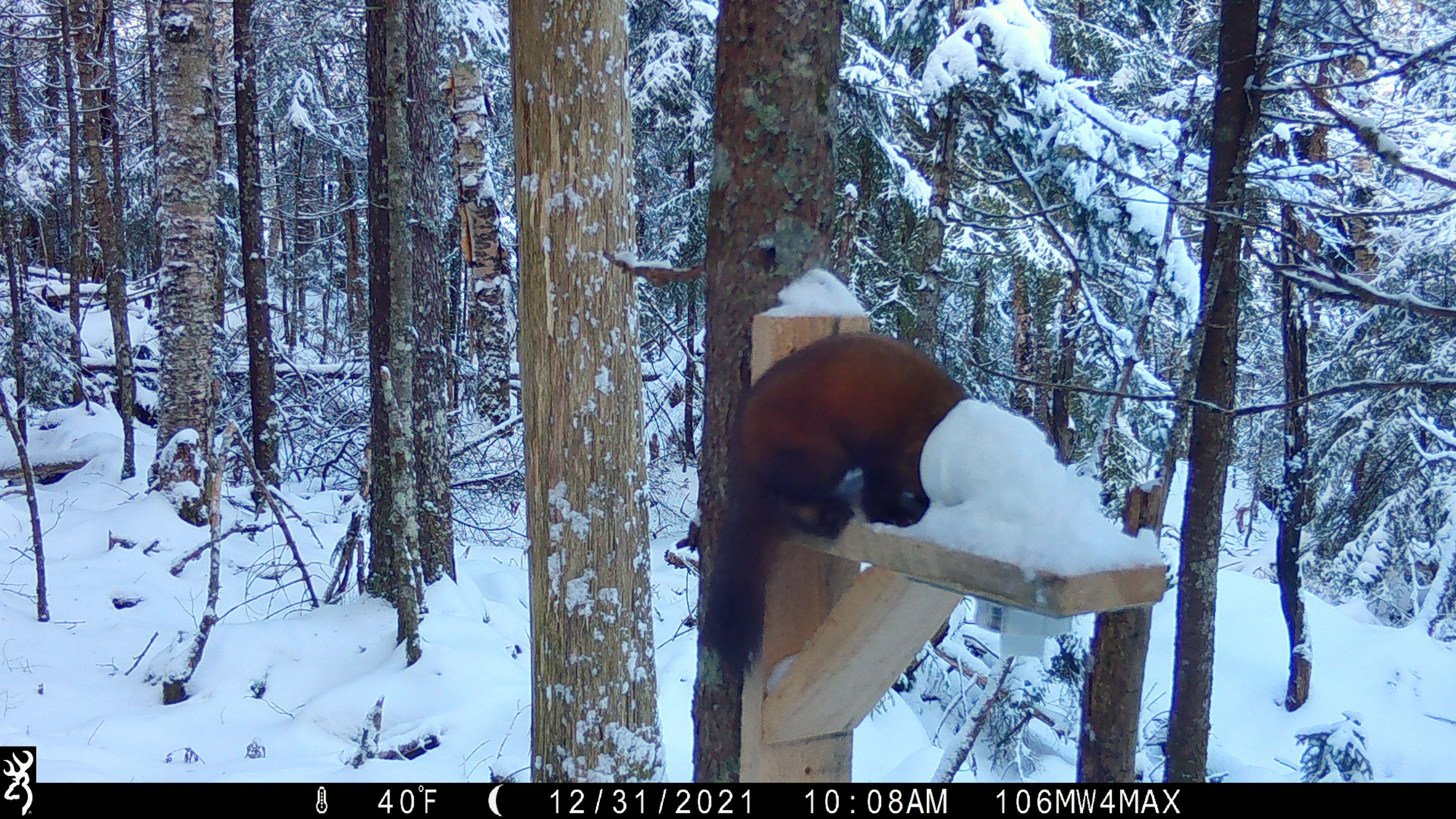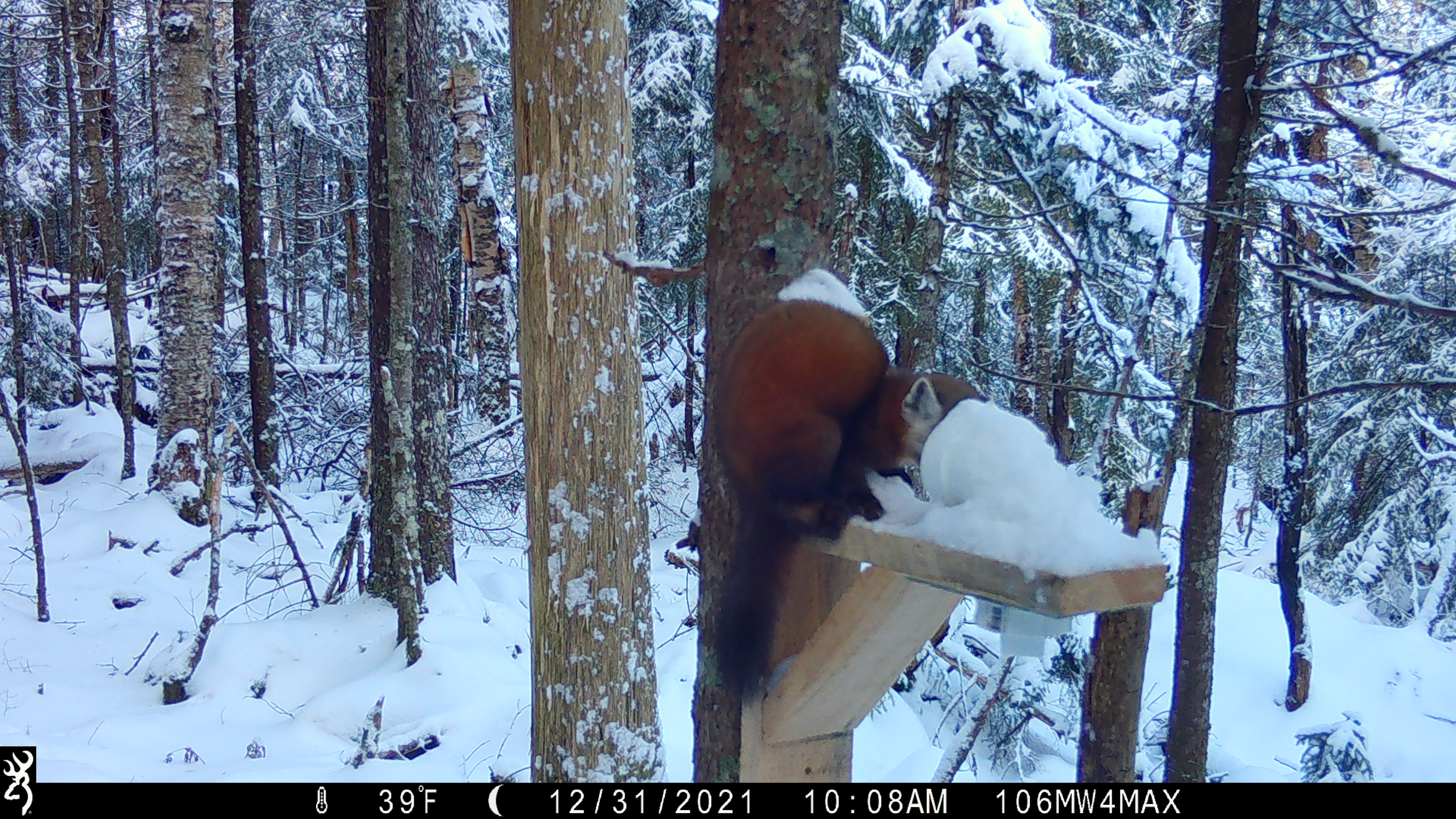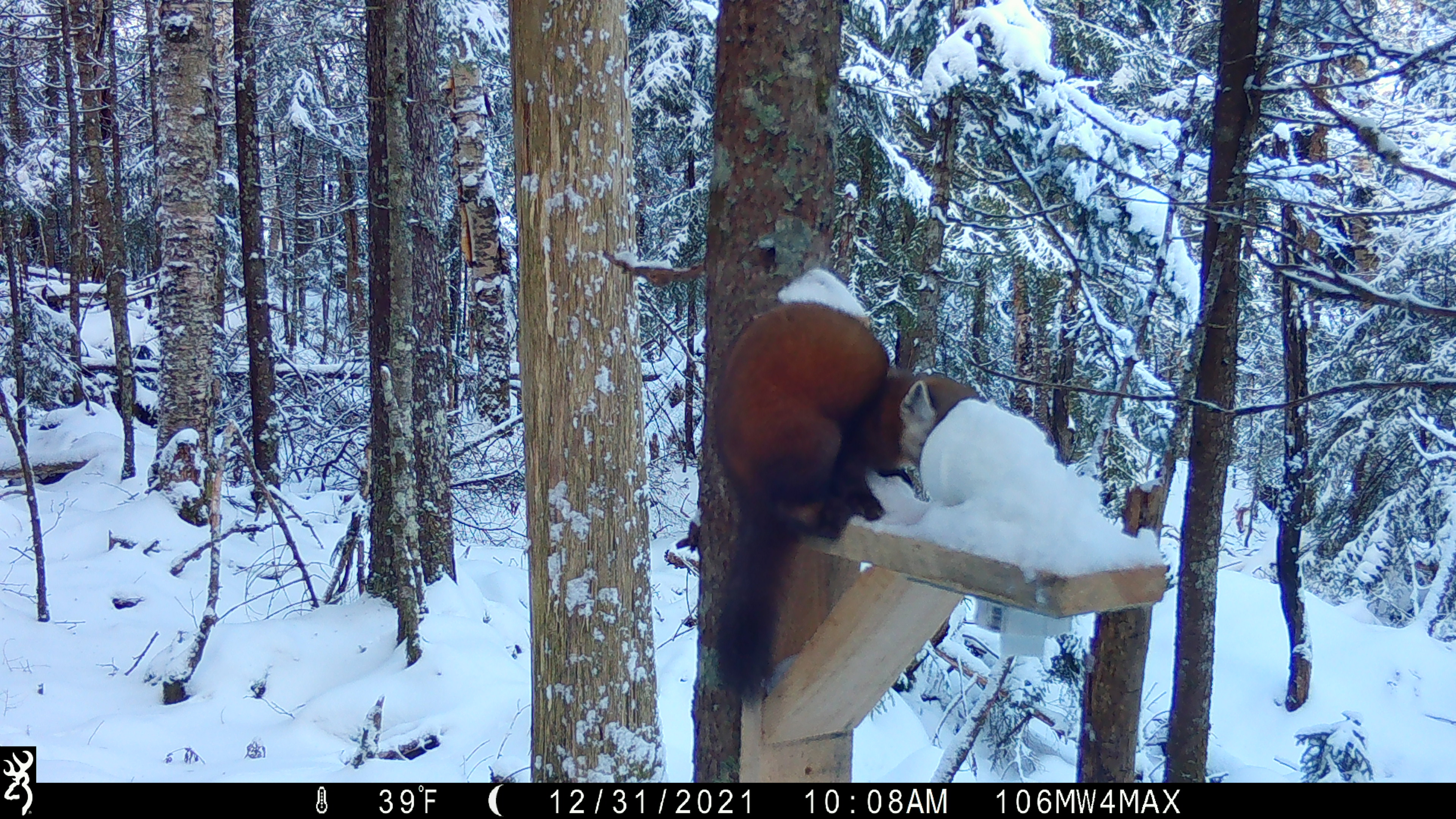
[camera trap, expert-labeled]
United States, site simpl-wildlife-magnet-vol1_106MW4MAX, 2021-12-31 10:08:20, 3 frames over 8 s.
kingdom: Animalia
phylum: Chordata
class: Mammalia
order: Carnivora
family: Mustelidae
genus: Martes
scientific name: Martes americana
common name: american marten